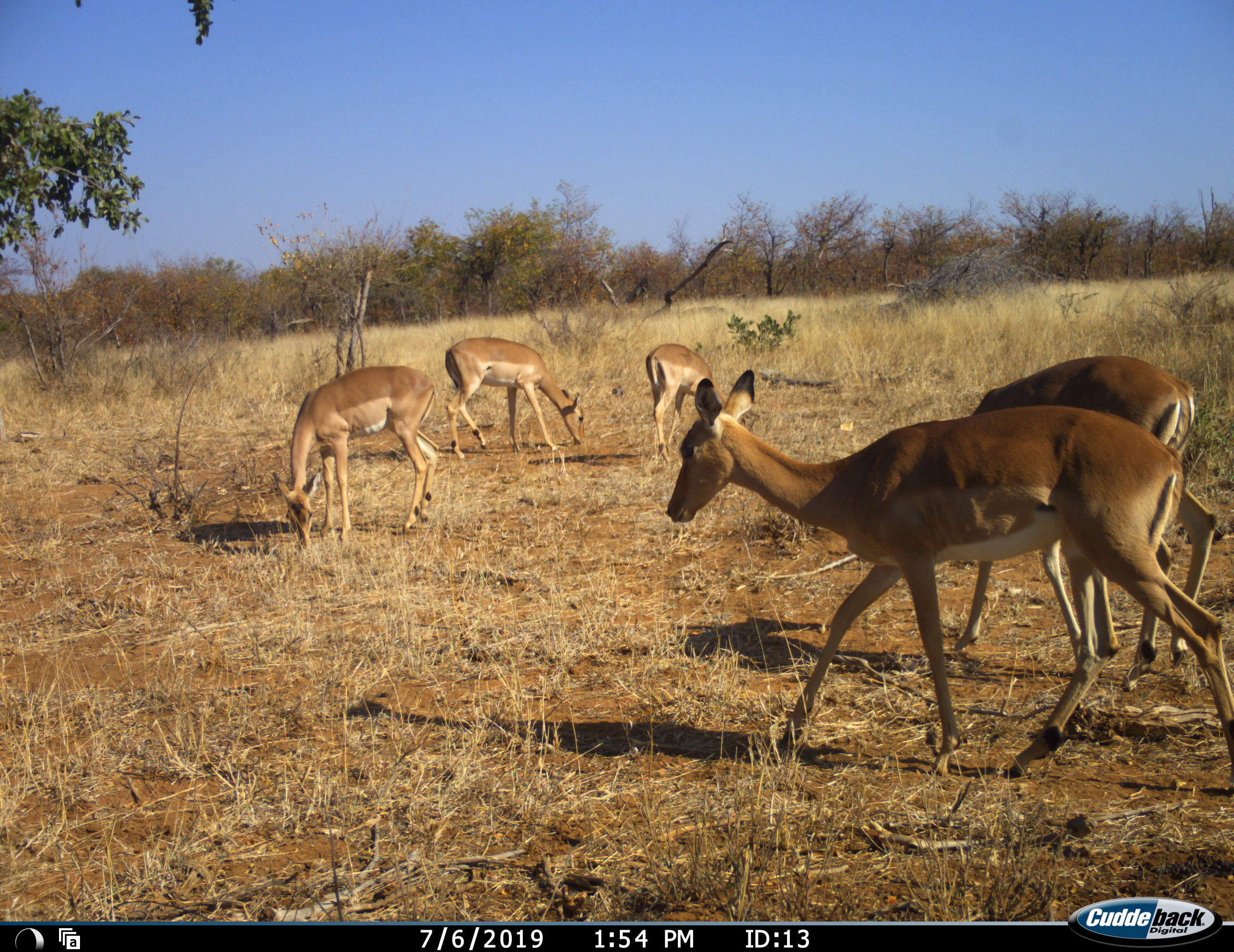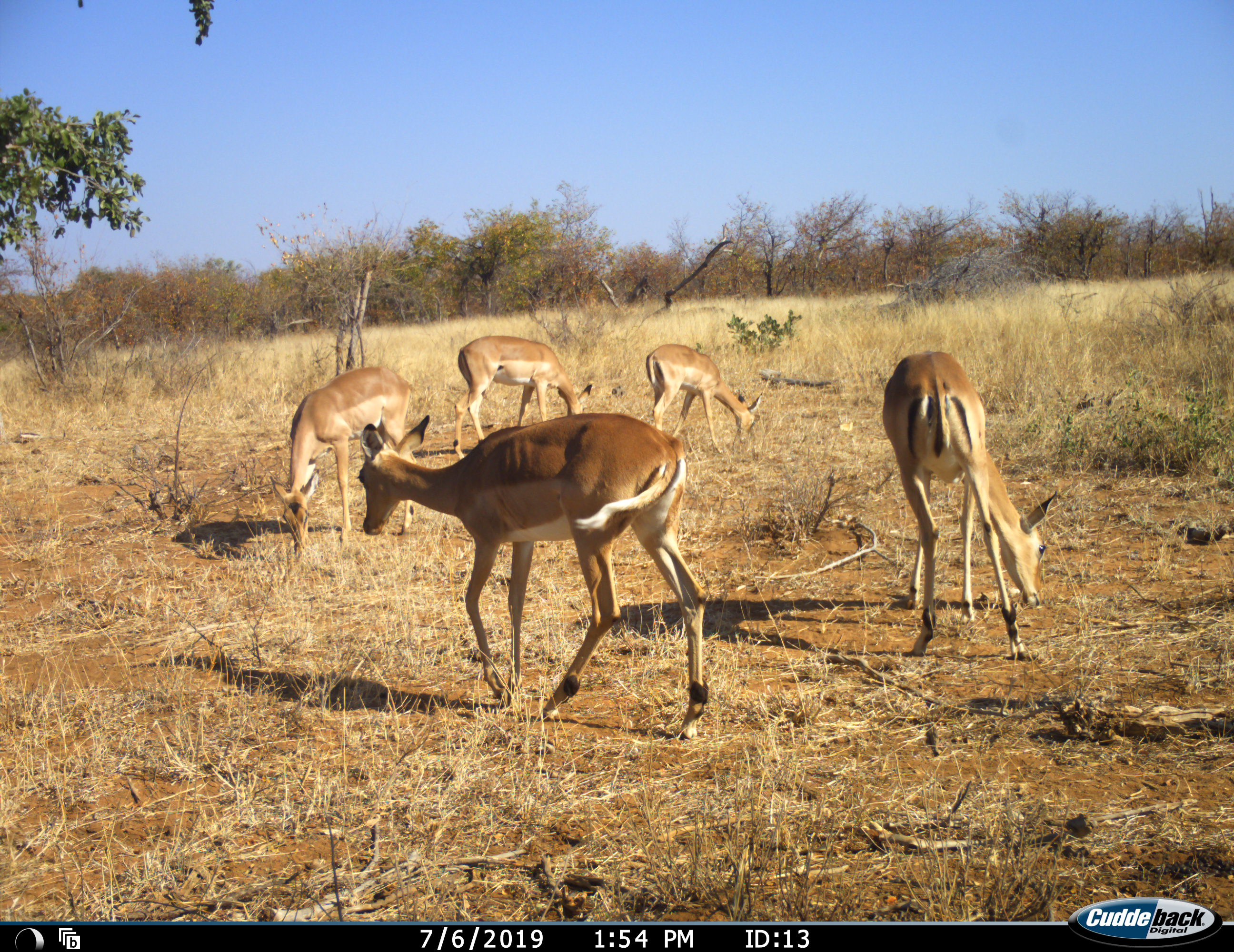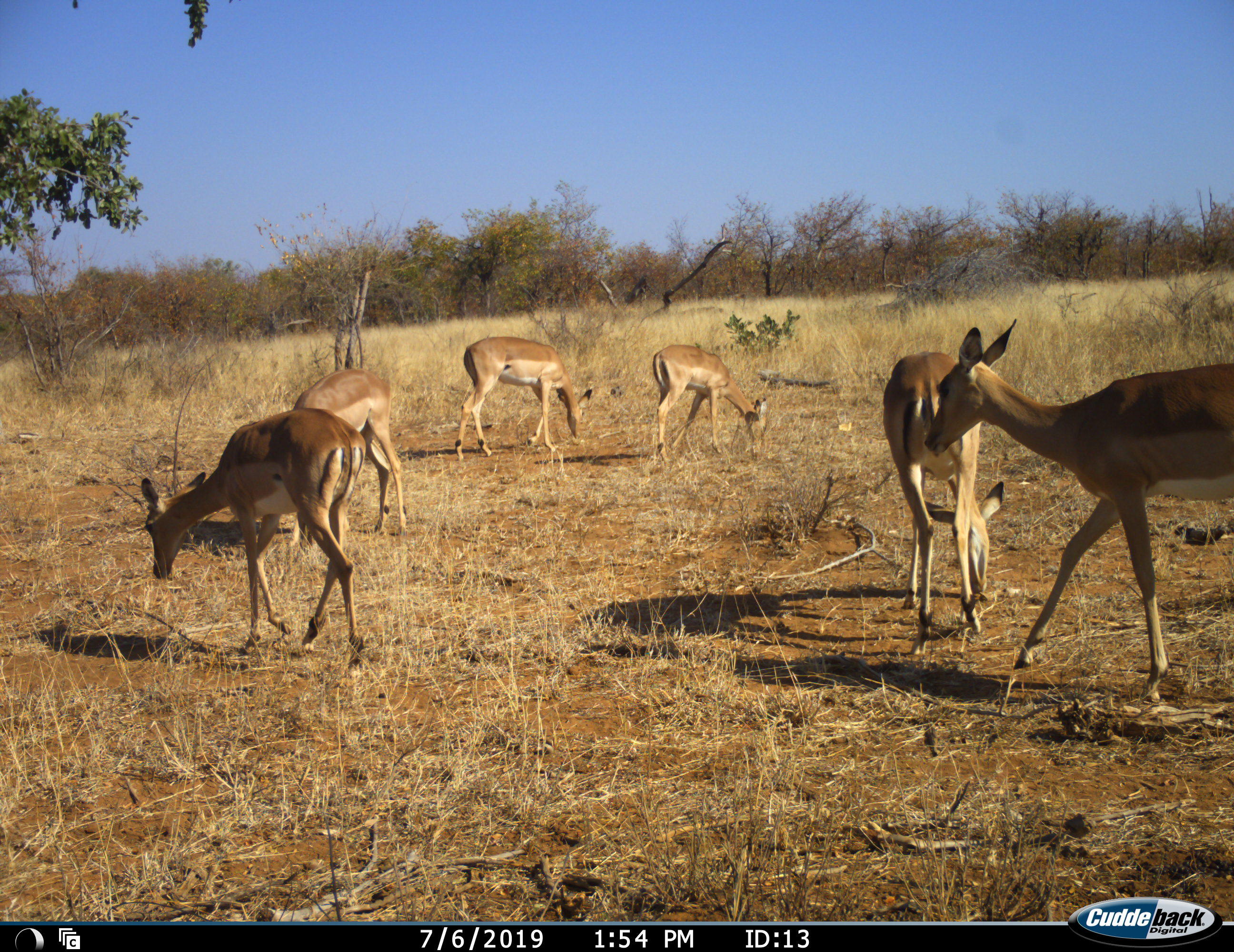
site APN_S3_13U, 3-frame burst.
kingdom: Animalia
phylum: Chordata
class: Mammalia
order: Artiodactyla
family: Bovidae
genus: Aepyceros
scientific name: Aepyceros melampus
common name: impala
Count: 6.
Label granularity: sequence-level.